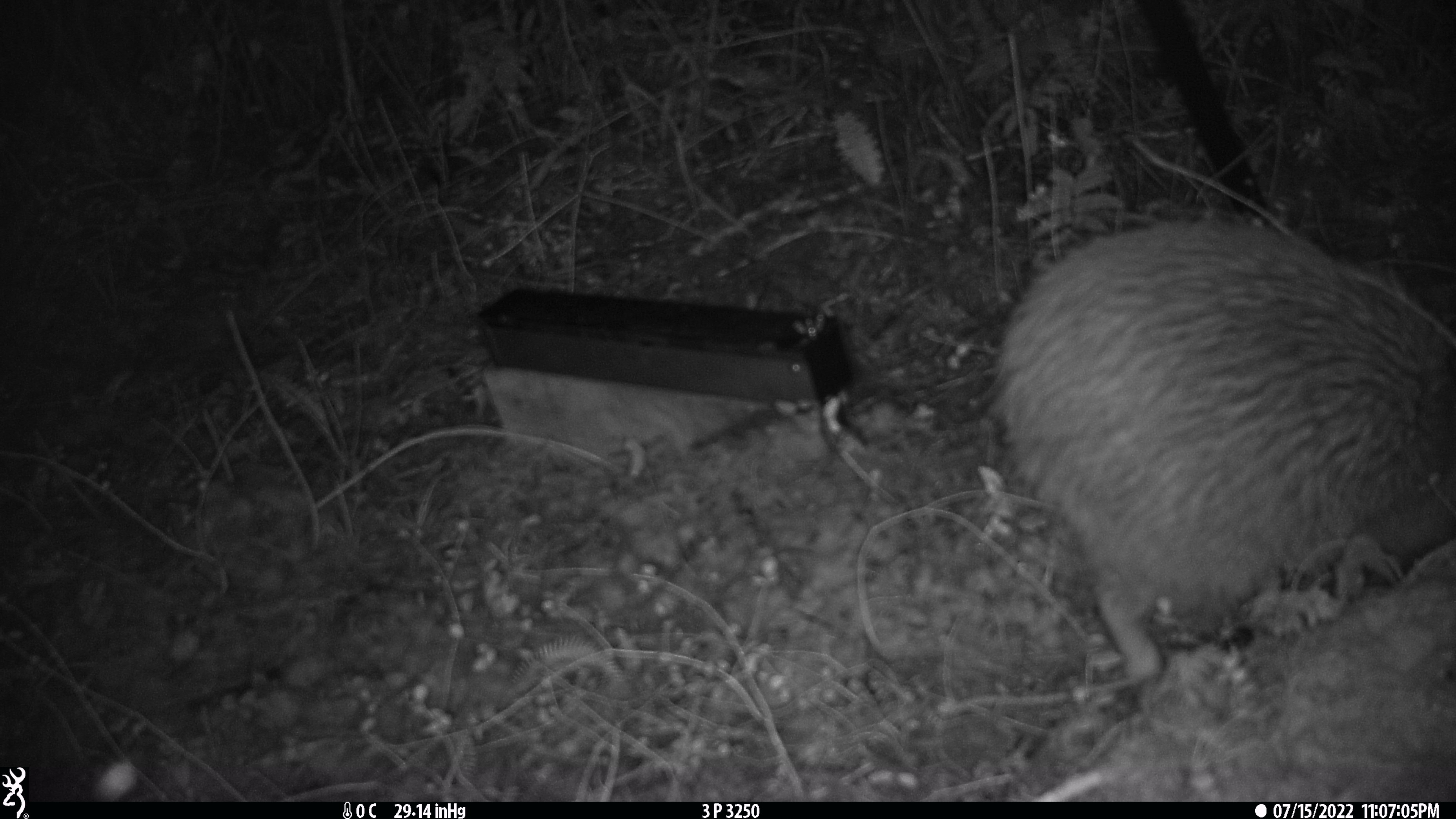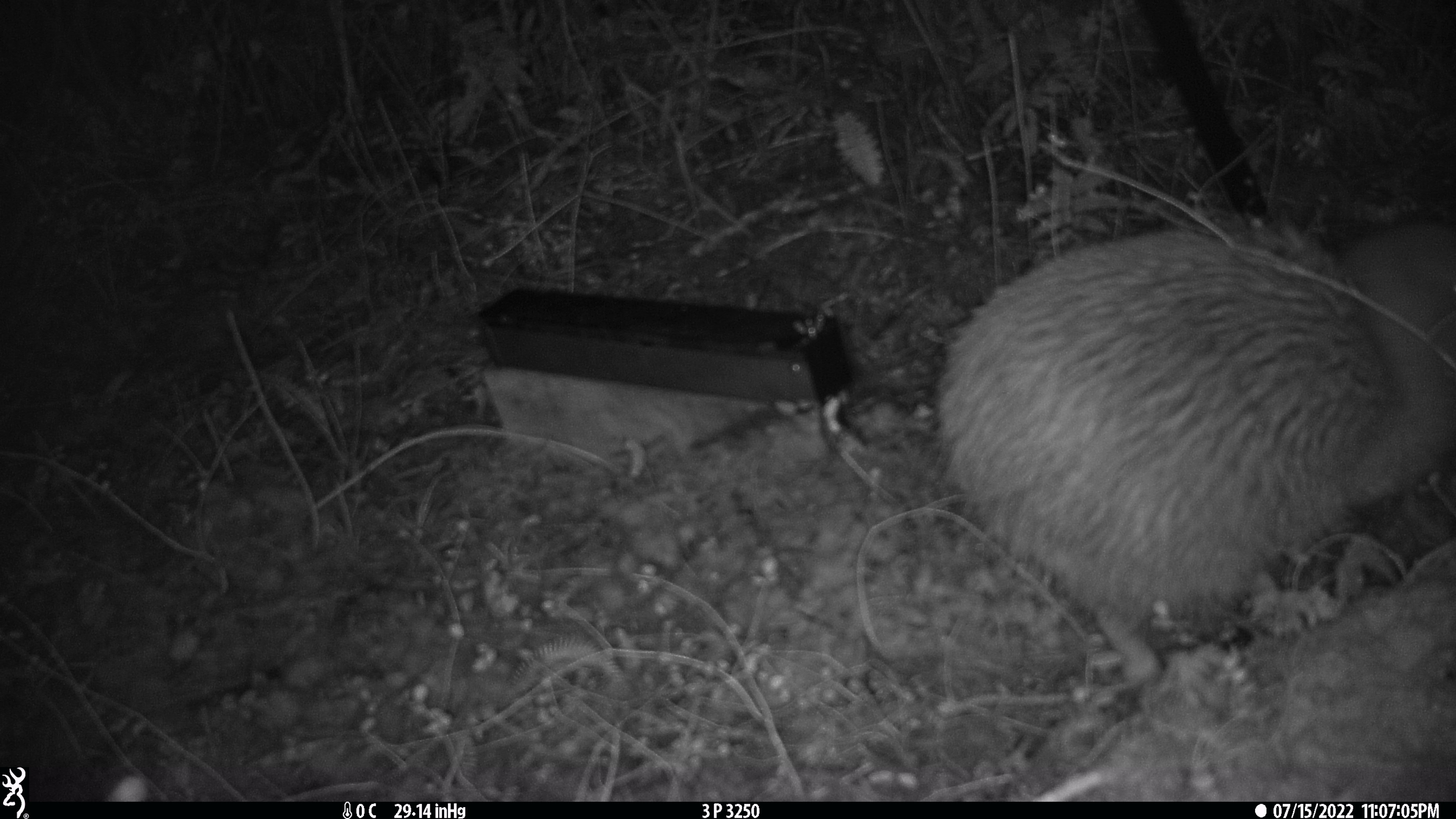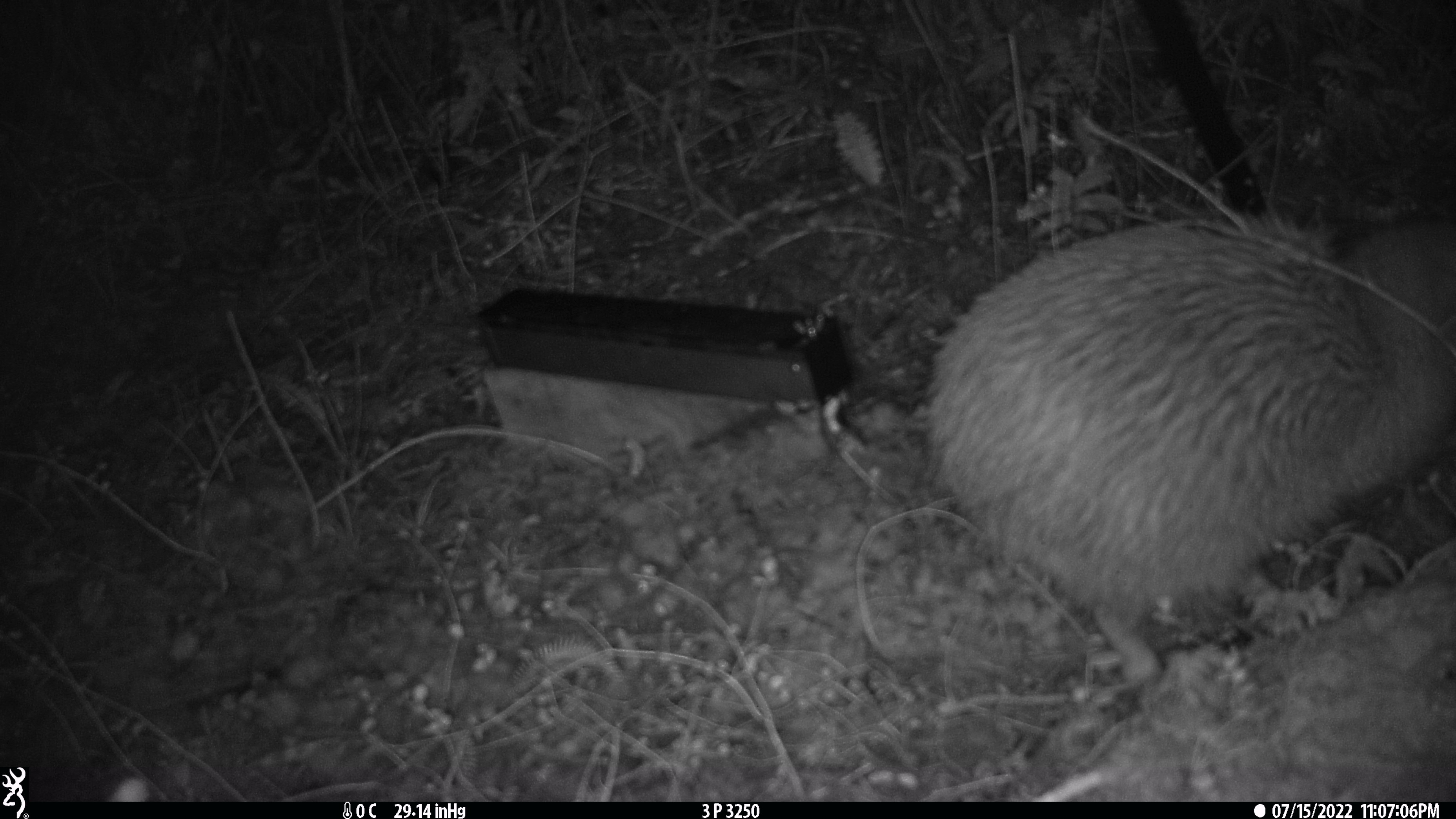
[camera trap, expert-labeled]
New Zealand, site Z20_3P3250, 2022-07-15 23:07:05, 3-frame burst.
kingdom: Animalia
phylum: Chordata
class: Aves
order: Apterygiformes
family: Apterygidae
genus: Apteryx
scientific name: Apteryx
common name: kiwi